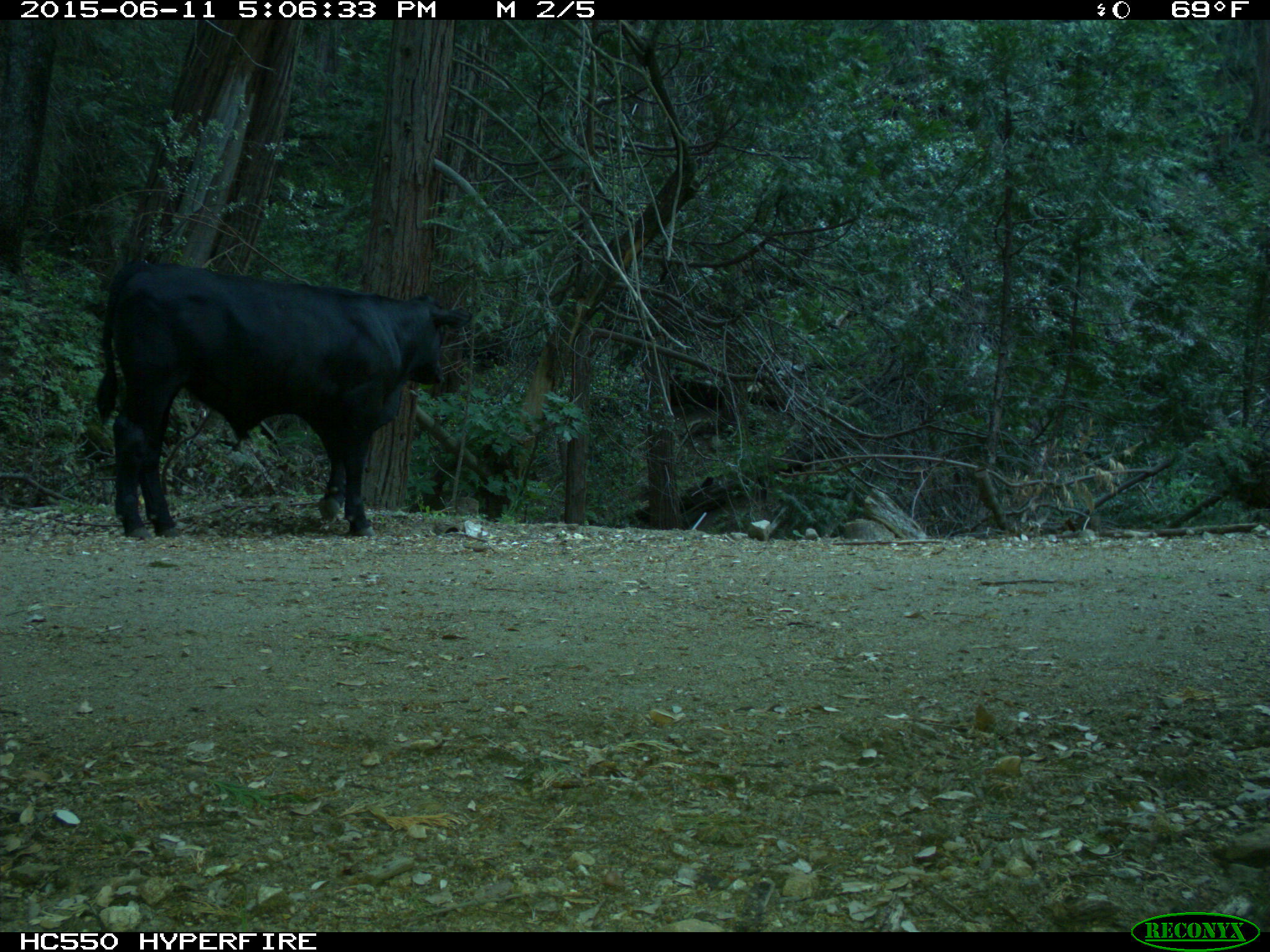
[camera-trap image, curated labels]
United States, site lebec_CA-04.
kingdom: Animalia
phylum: Chordata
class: Mammalia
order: Artiodactyla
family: Bovidae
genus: Bos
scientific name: Bos taurus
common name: domestic cow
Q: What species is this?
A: Bos taurus (domestic cow).